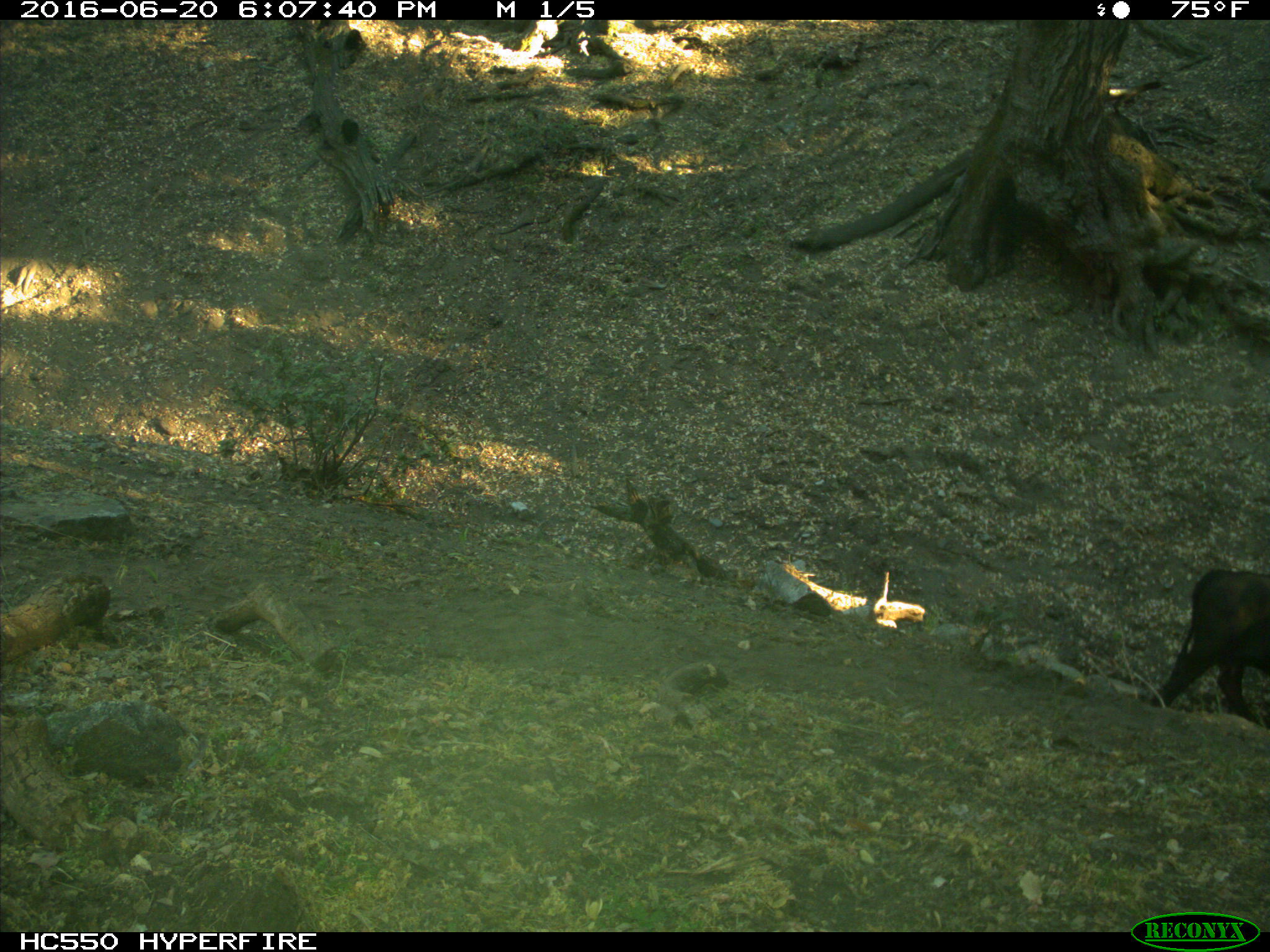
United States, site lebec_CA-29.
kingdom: Animalia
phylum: Chordata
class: Mammalia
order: Artiodactyla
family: Bovidae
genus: Bos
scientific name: Bos taurus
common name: domestic cow